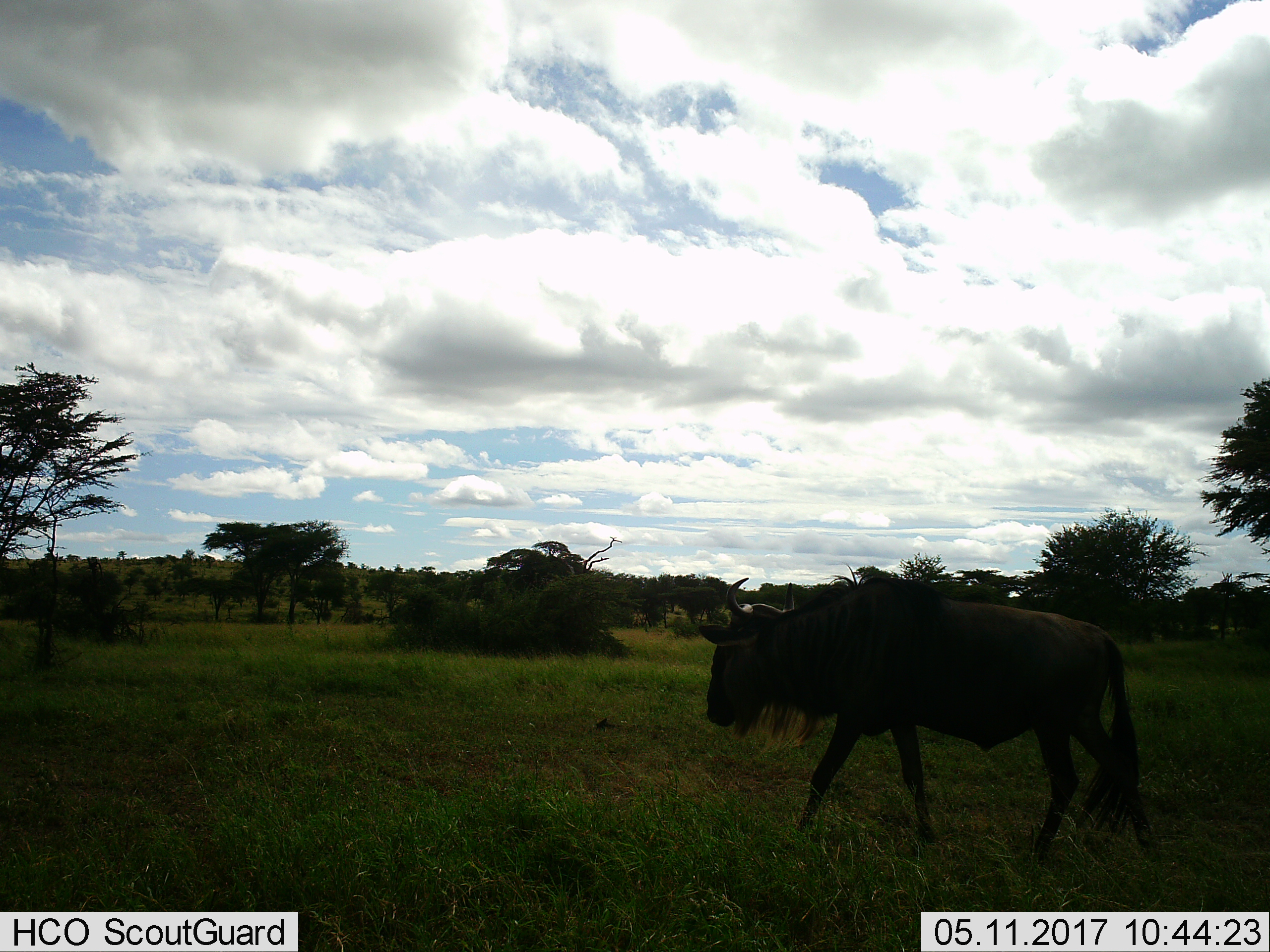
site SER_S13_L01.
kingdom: Animalia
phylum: Chordata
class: Mammalia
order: Artiodactyla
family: Bovidae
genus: Connochaetes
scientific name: Connochaetes taurinus taurinus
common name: blue wildebeest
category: wildebeestblue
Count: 1.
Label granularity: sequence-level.